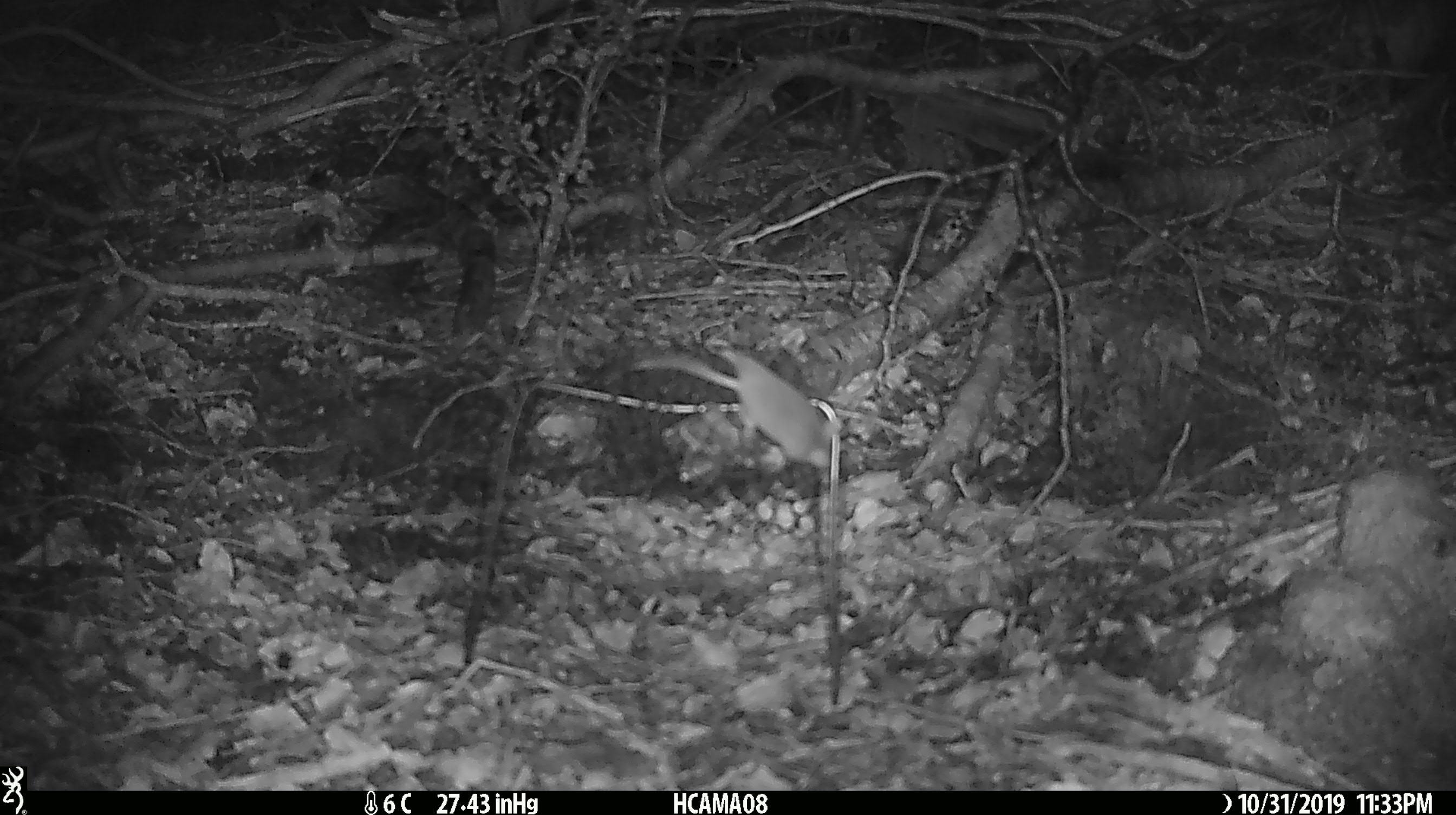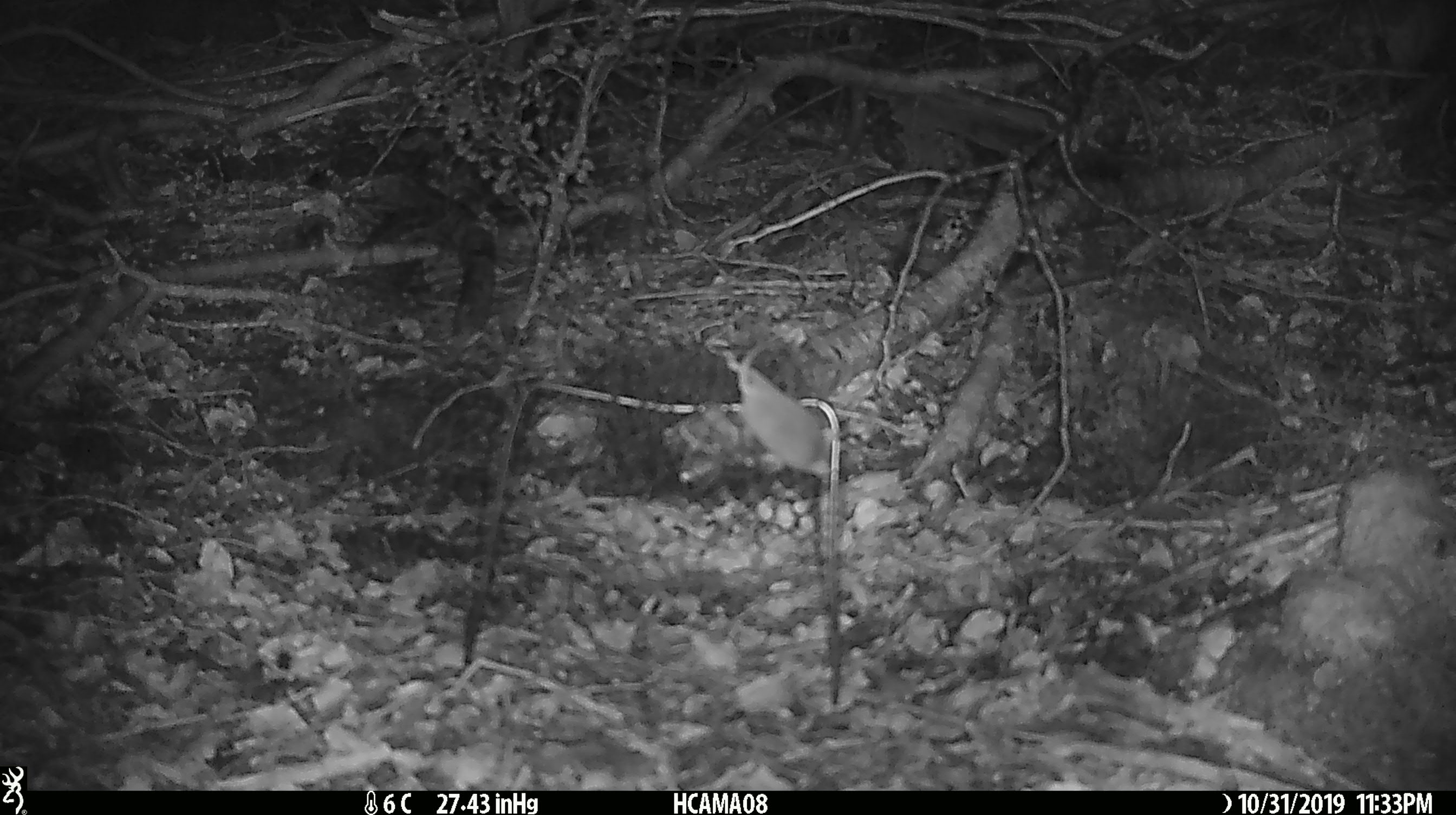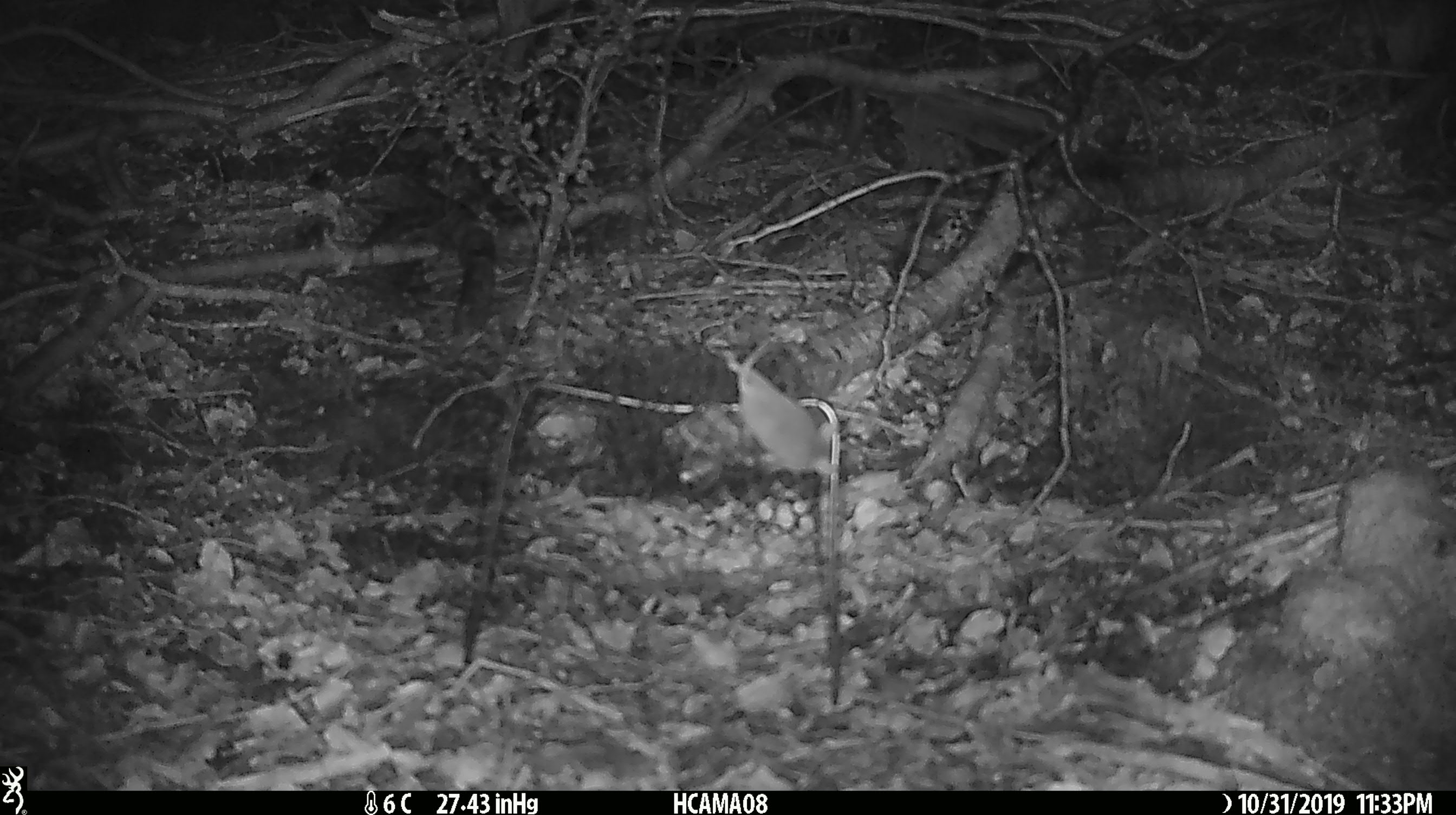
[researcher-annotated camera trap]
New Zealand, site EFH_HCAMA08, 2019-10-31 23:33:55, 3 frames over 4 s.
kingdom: Animalia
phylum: Chordata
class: Mammalia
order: Rodentia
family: Muridae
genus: Mus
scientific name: Mus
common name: mouse